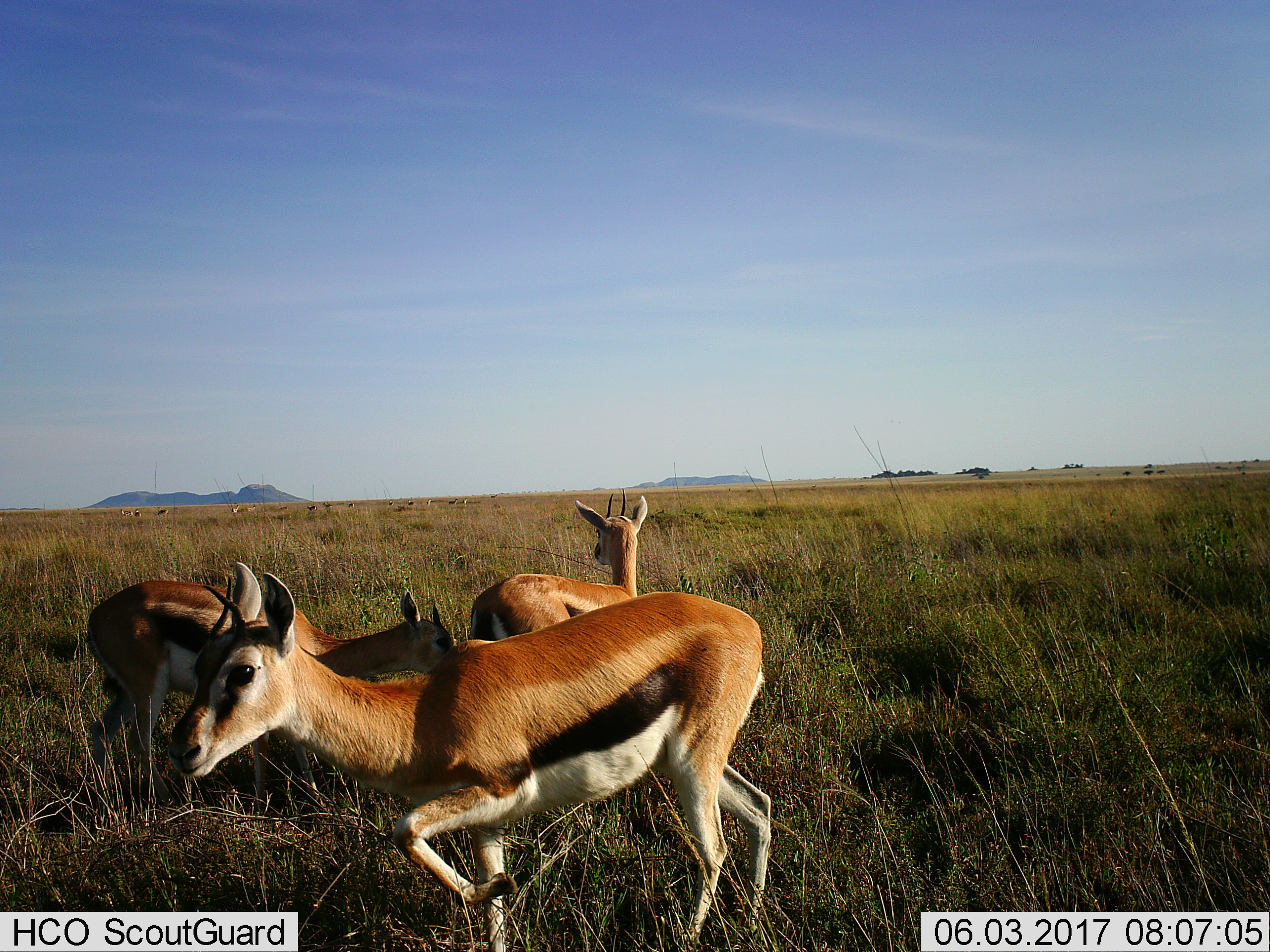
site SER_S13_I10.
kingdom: Animalia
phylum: Chordata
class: Mammalia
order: Artiodactyla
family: Bovidae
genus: Eudorcas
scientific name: Eudorcas thomsonii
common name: thomson's gazelle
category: gazellethomsons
Gazellethomsons (thomson's gazelle) (Eudorcas thomsonii), count 3. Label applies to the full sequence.